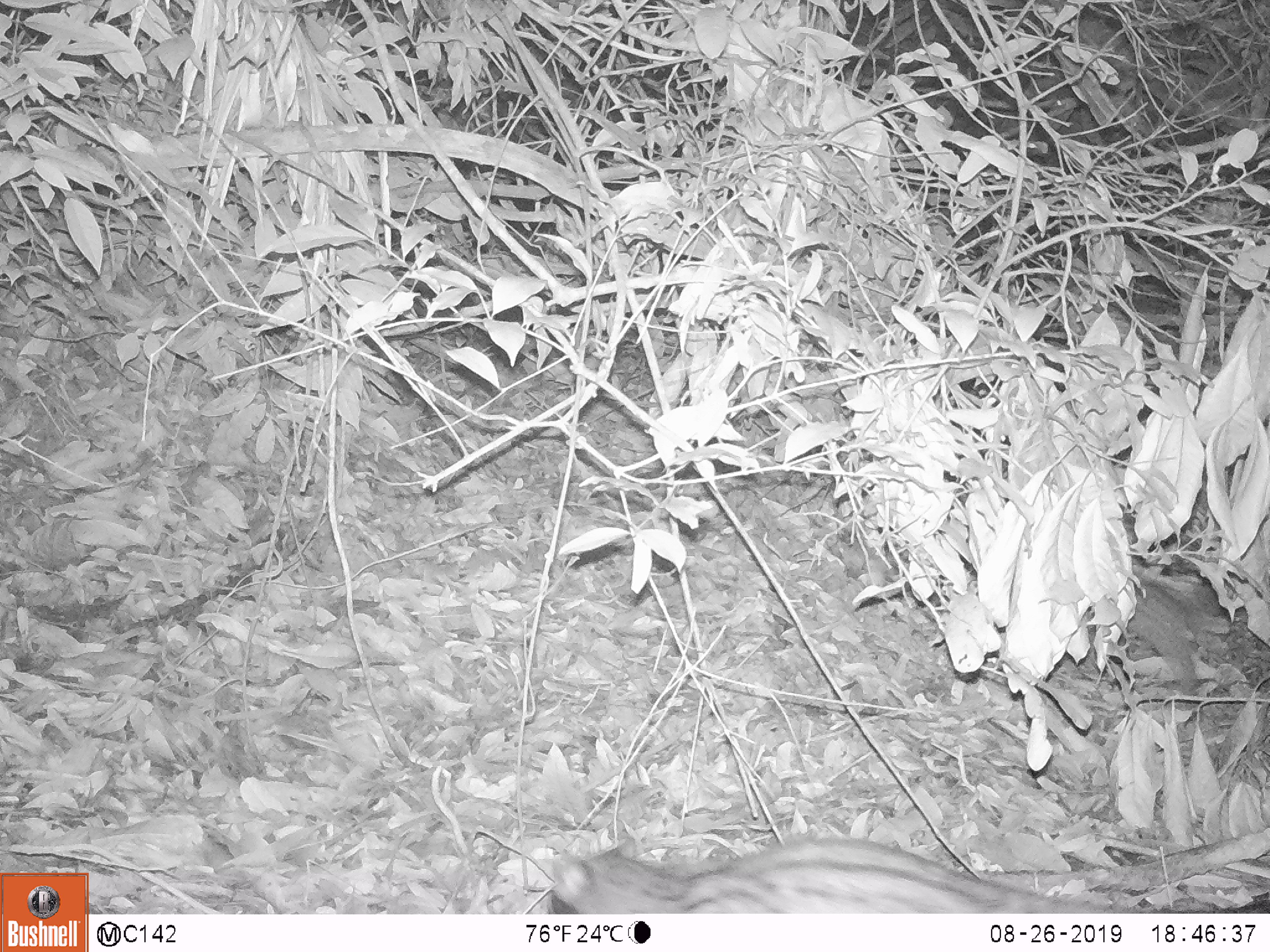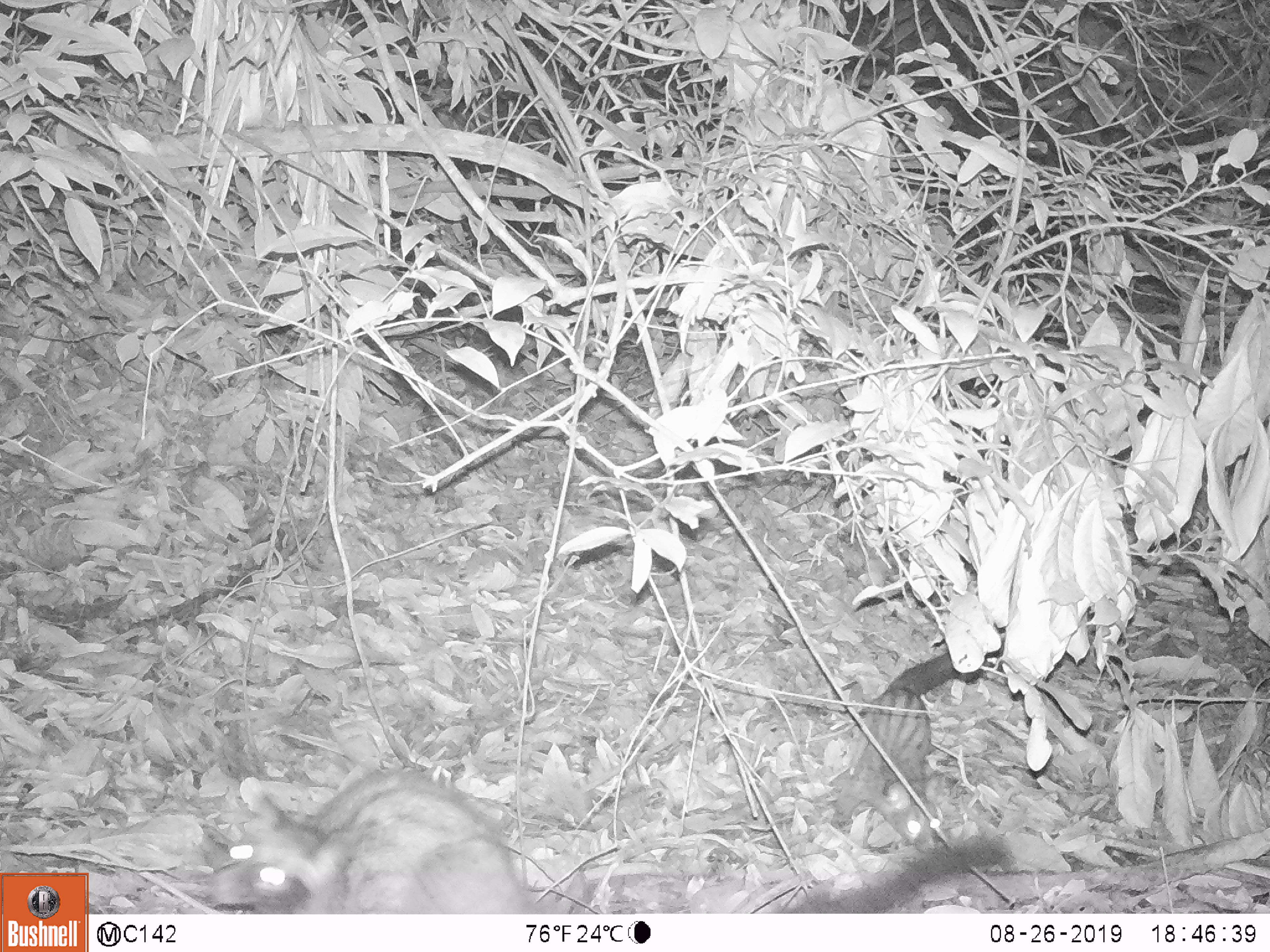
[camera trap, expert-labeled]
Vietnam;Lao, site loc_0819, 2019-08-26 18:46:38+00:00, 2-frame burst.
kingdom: Animalia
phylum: Chordata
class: Mammalia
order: Carnivora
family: Viverridae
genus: Paradoxurus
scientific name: Paradoxurus hermaphroditus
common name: common palm civet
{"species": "common palm civet (Paradoxurus hermaphroditus)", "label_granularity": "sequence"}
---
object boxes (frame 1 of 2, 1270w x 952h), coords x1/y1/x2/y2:
common palm civet: 551/835/1269/913; 1086/565/1210/704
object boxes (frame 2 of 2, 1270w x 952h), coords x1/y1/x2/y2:
common palm civet: 207/767/1015/914; 827/653/984/853